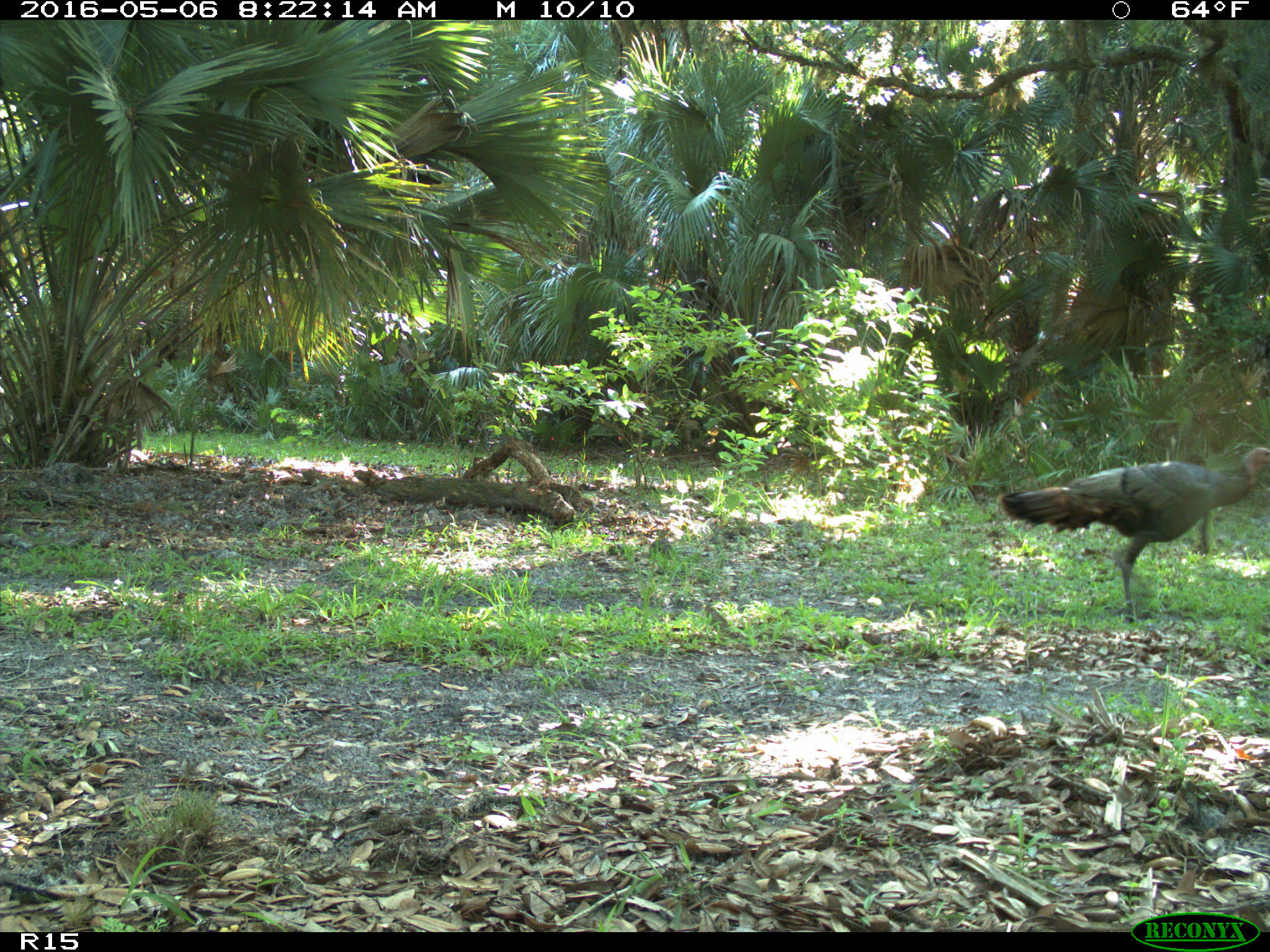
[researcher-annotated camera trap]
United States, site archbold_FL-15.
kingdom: Animalia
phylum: Chordata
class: Aves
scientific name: Aves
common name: birds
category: unidentified bird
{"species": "unidentified bird (birds) (Aves)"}